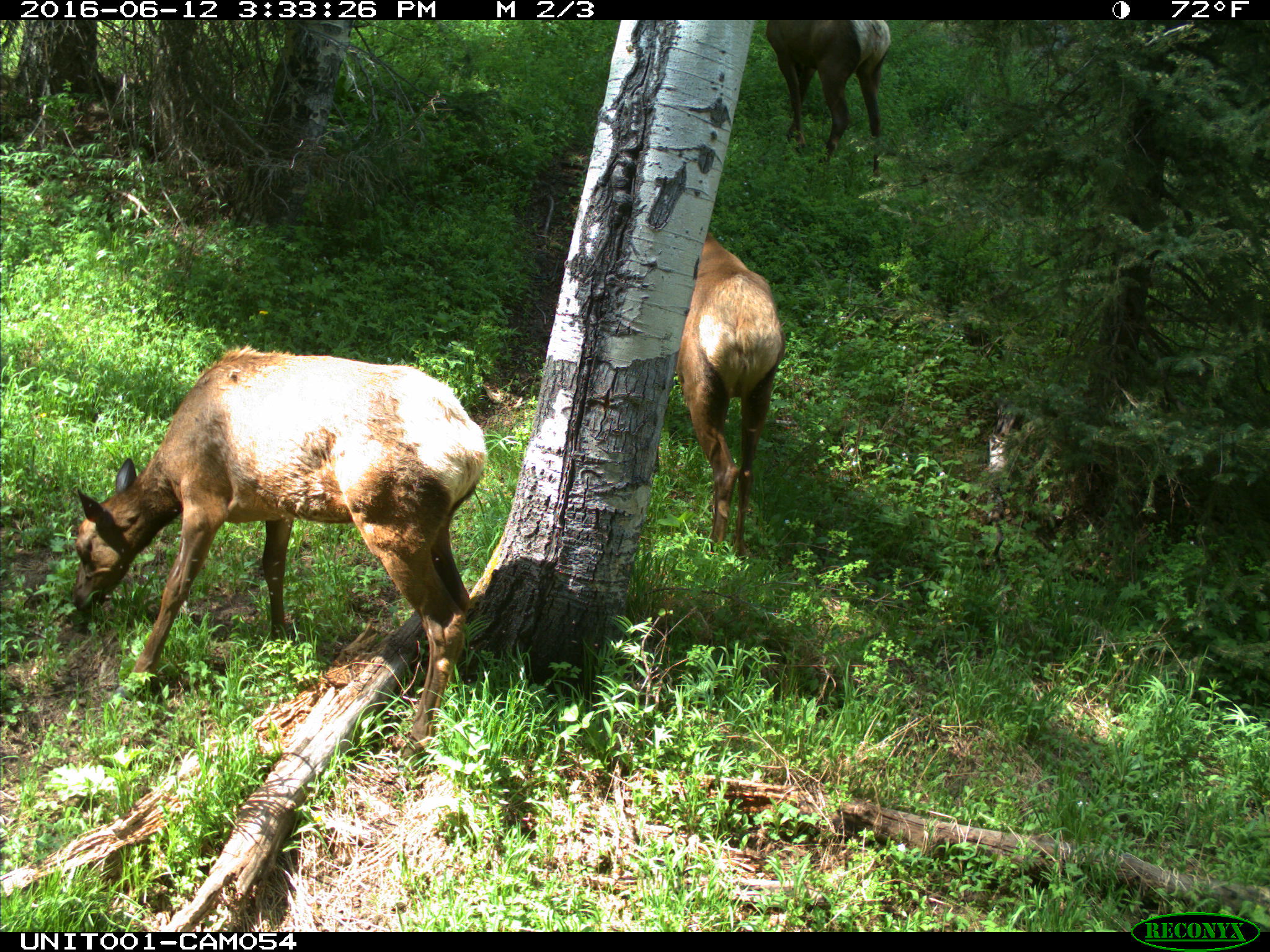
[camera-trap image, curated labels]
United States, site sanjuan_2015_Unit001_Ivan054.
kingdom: Animalia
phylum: Chordata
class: Mammalia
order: Artiodactyla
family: Cervidae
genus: Cervus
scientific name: Cervus elaphus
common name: red deer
Cervus elaphus (red deer).